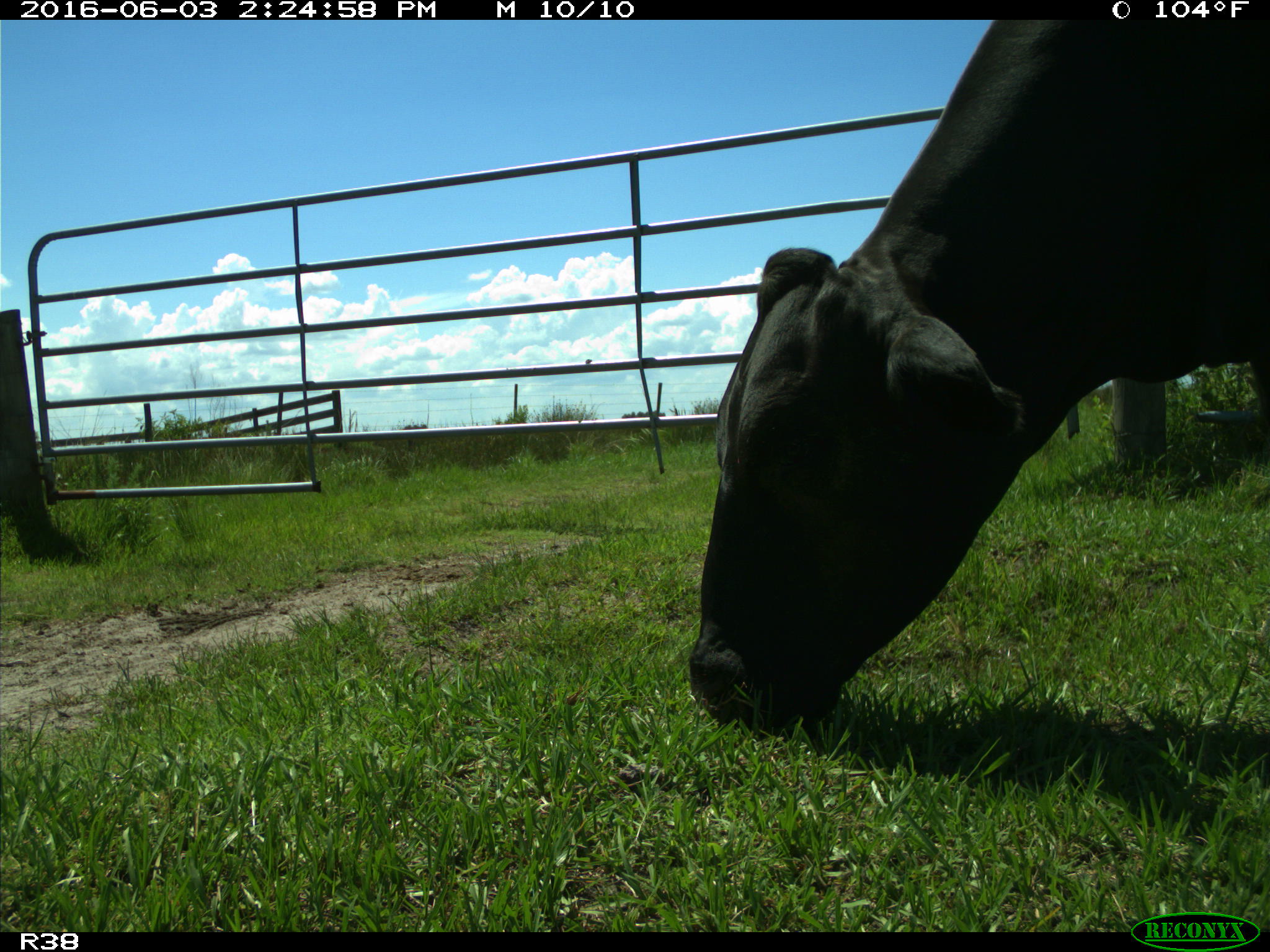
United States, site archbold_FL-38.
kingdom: Animalia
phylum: Chordata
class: Mammalia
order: Artiodactyla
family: Bovidae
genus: Bos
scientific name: Bos taurus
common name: domestic cow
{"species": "Bos taurus (domestic cow)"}